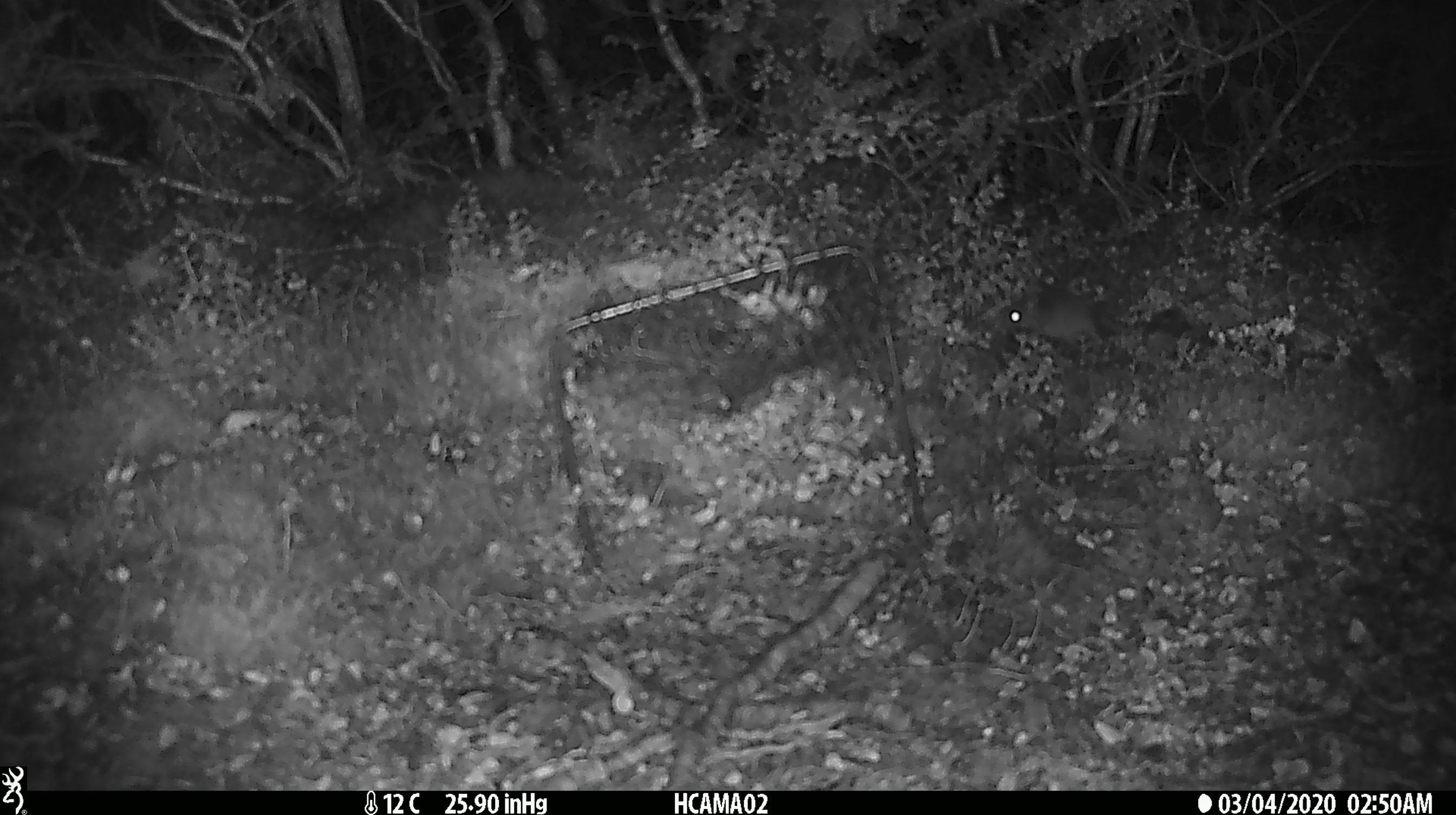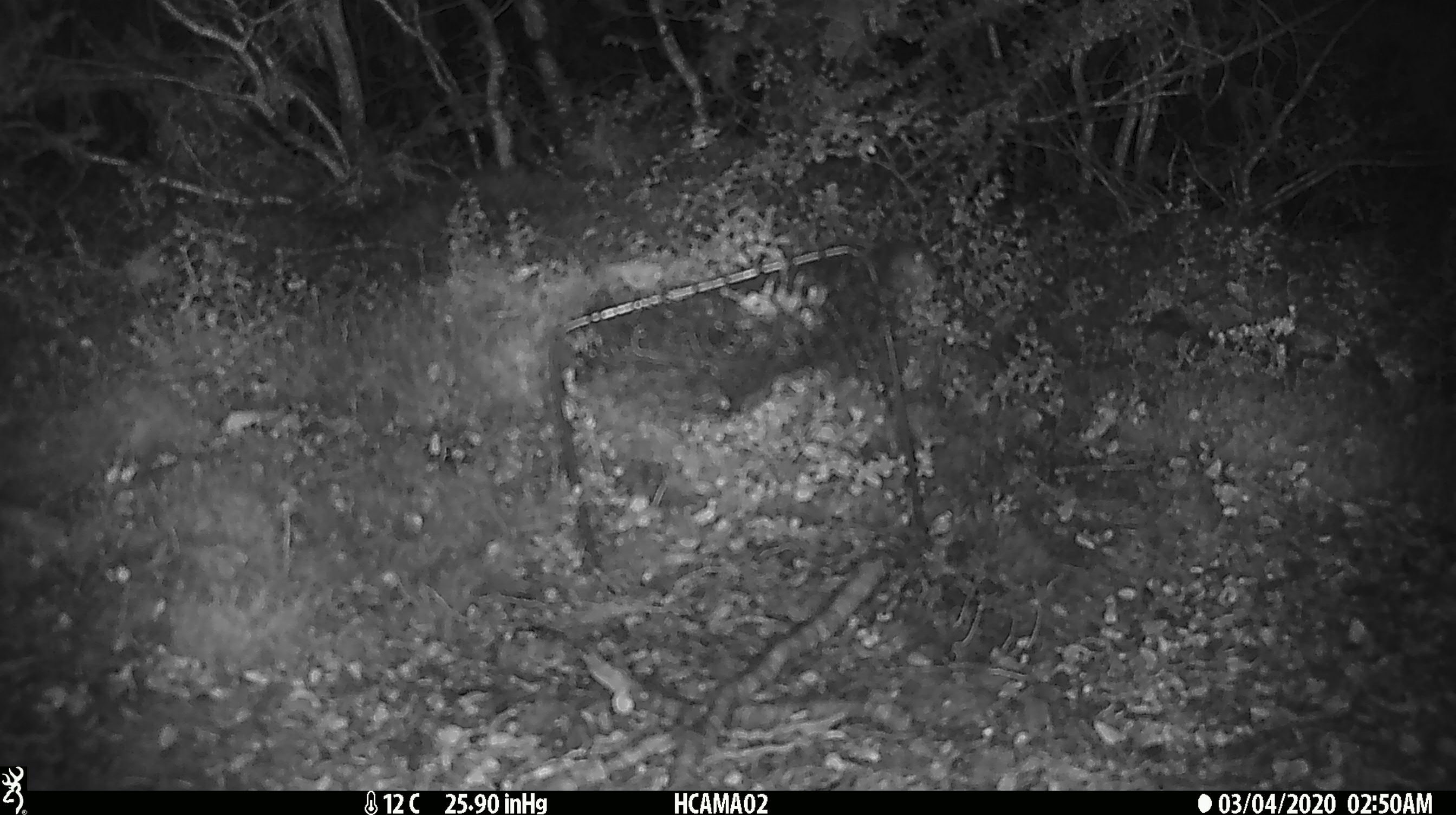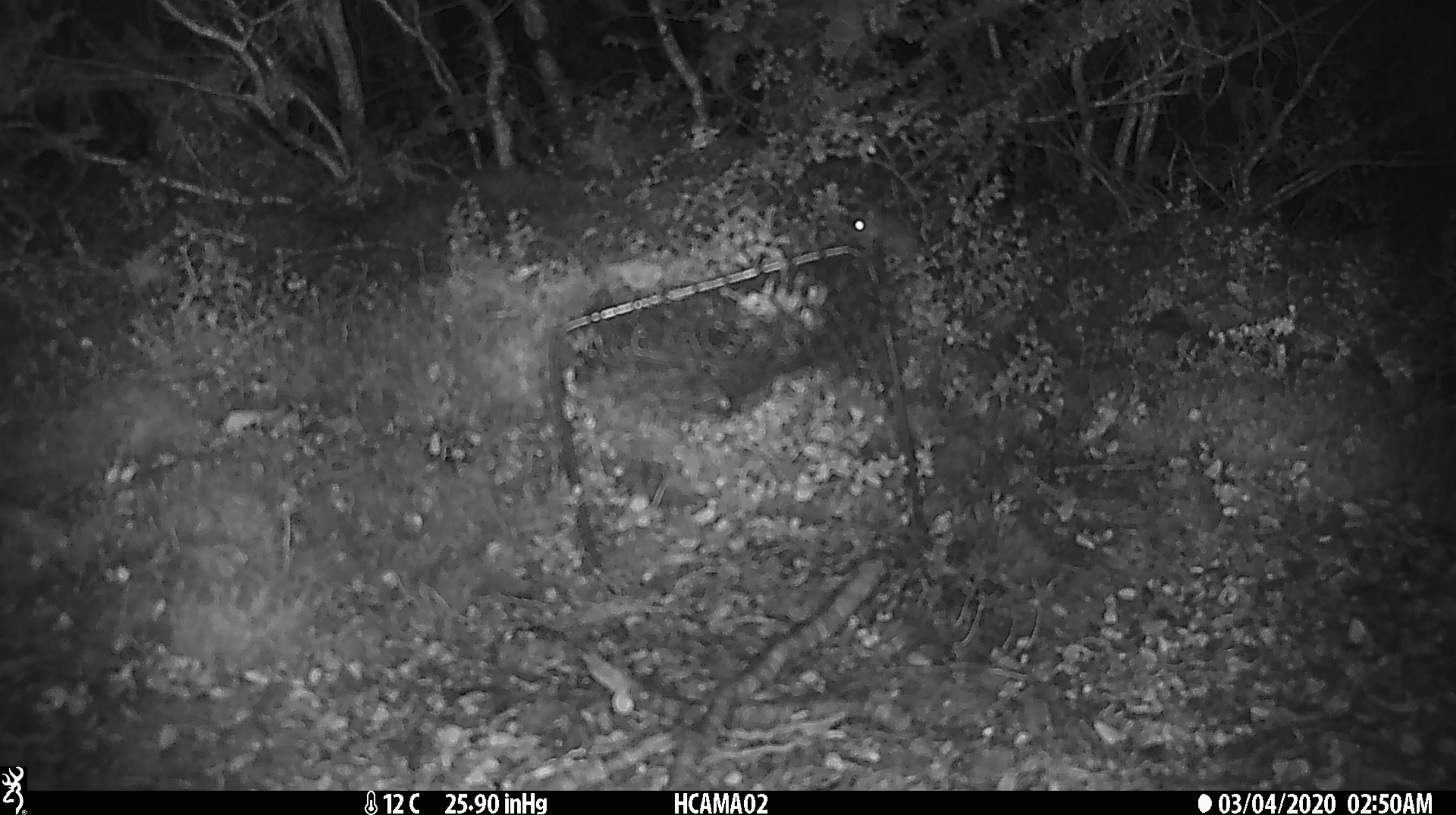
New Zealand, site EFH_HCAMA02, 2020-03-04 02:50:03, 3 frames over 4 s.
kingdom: Animalia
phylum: Chordata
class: Mammalia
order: Rodentia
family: Muridae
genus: Mus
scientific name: Mus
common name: mouse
Mouse (Mus).